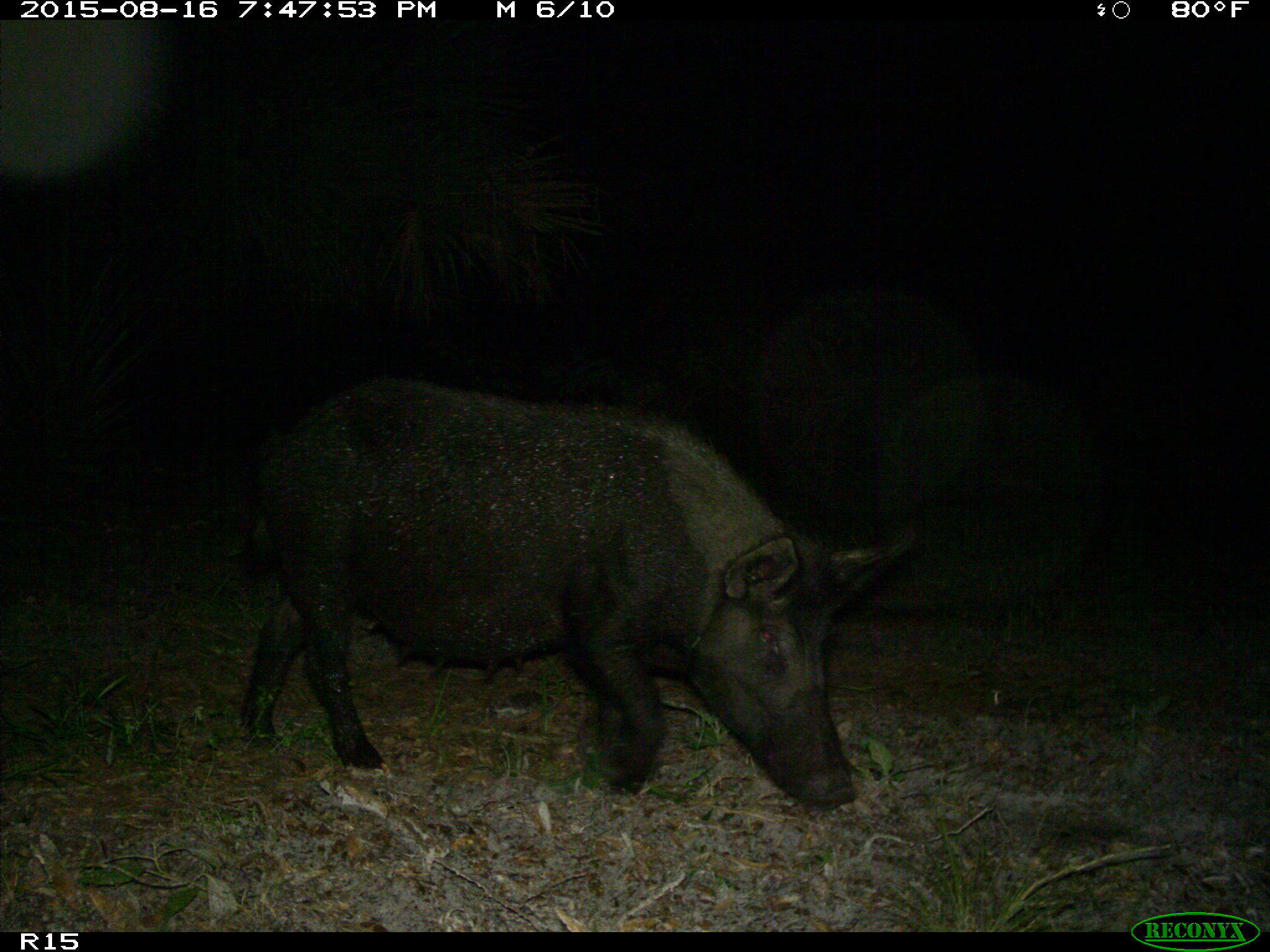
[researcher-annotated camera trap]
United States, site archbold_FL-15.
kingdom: Animalia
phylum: Chordata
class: Mammalia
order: Artiodactyla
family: Suidae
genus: Sus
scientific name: Sus scrofa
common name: wild boar